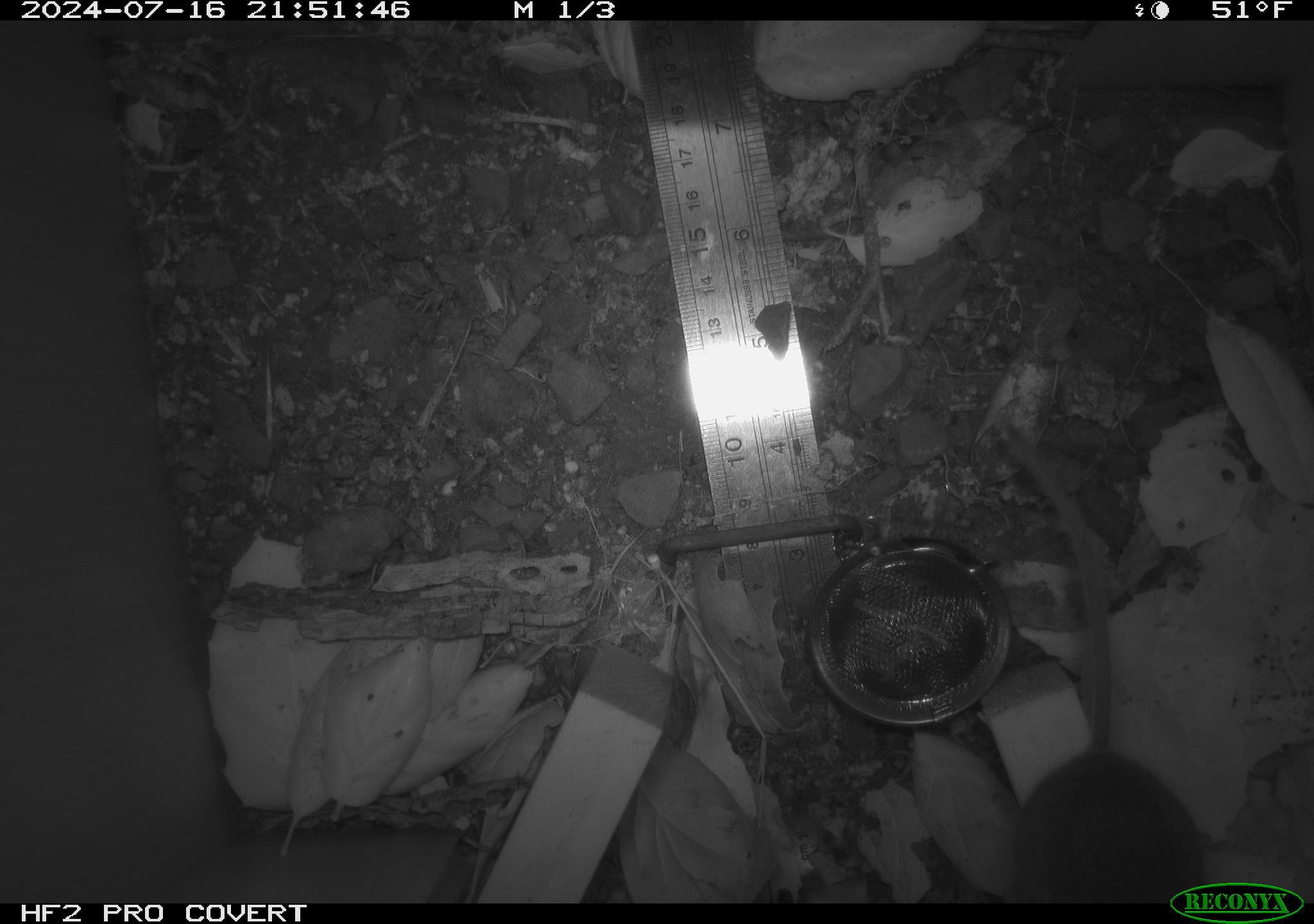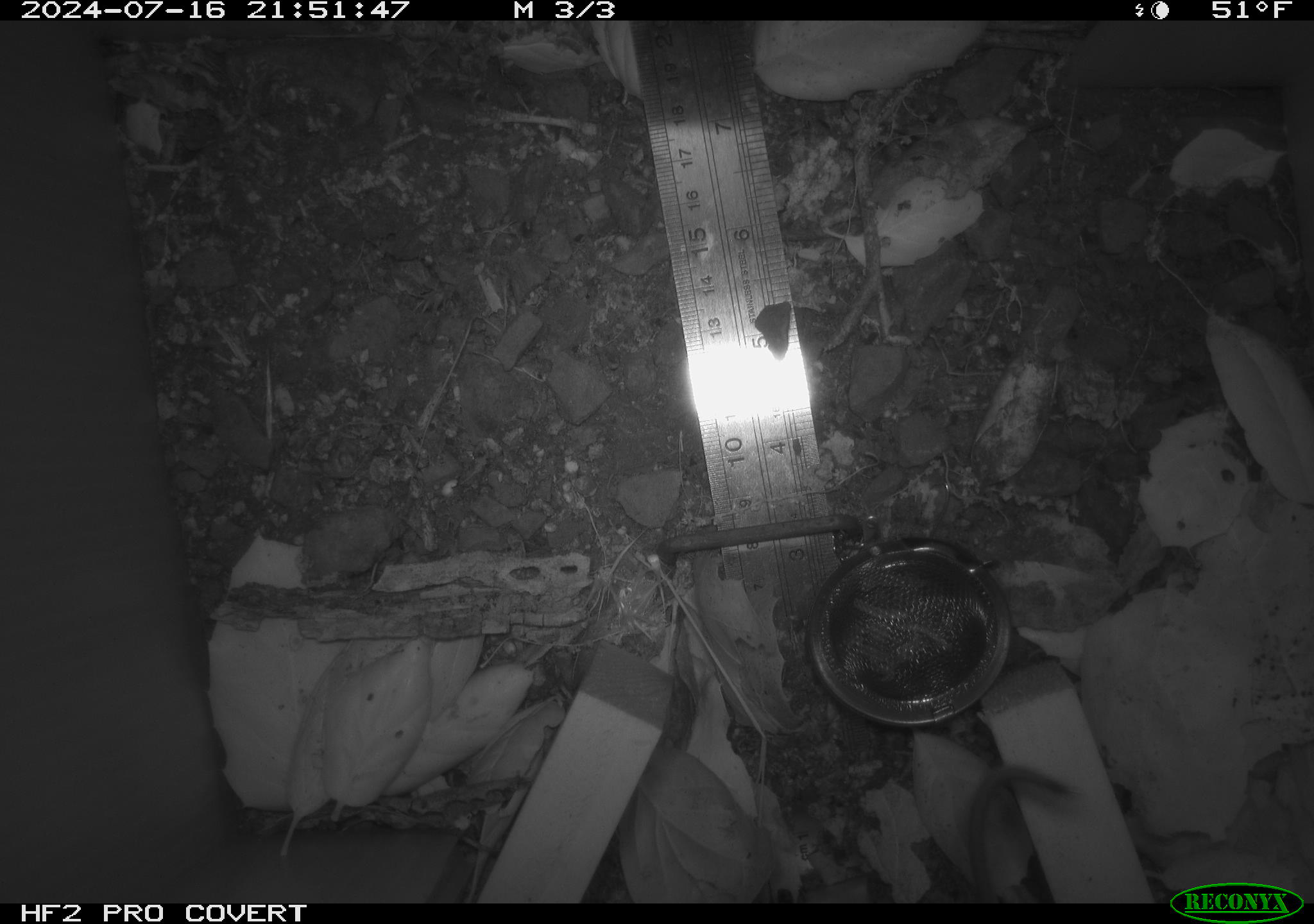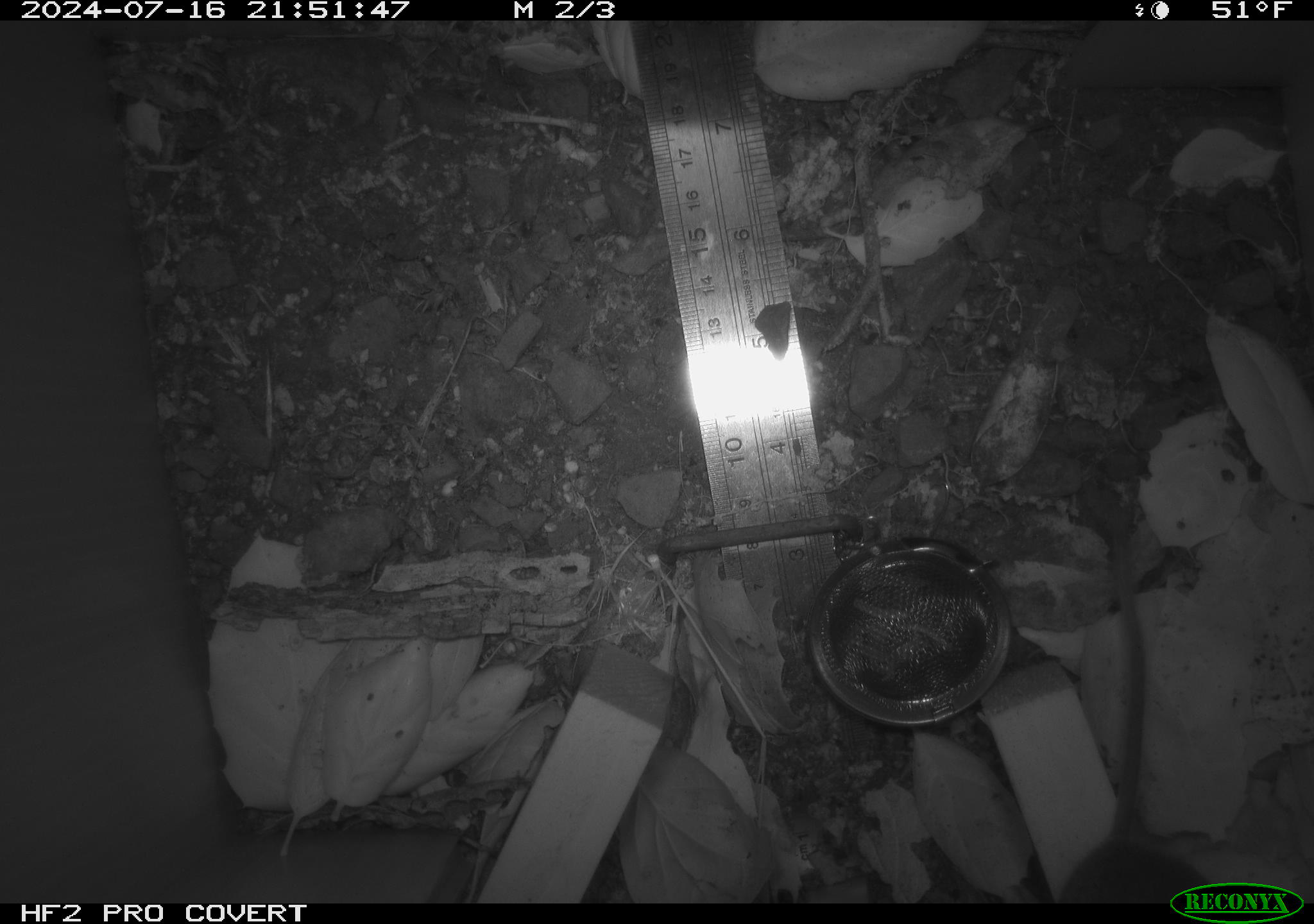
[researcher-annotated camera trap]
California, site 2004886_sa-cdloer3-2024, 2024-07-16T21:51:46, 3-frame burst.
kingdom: Animalia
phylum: Chordata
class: Mammalia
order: Rodentia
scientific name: Rodentia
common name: rodent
Rodent (Rodentia).